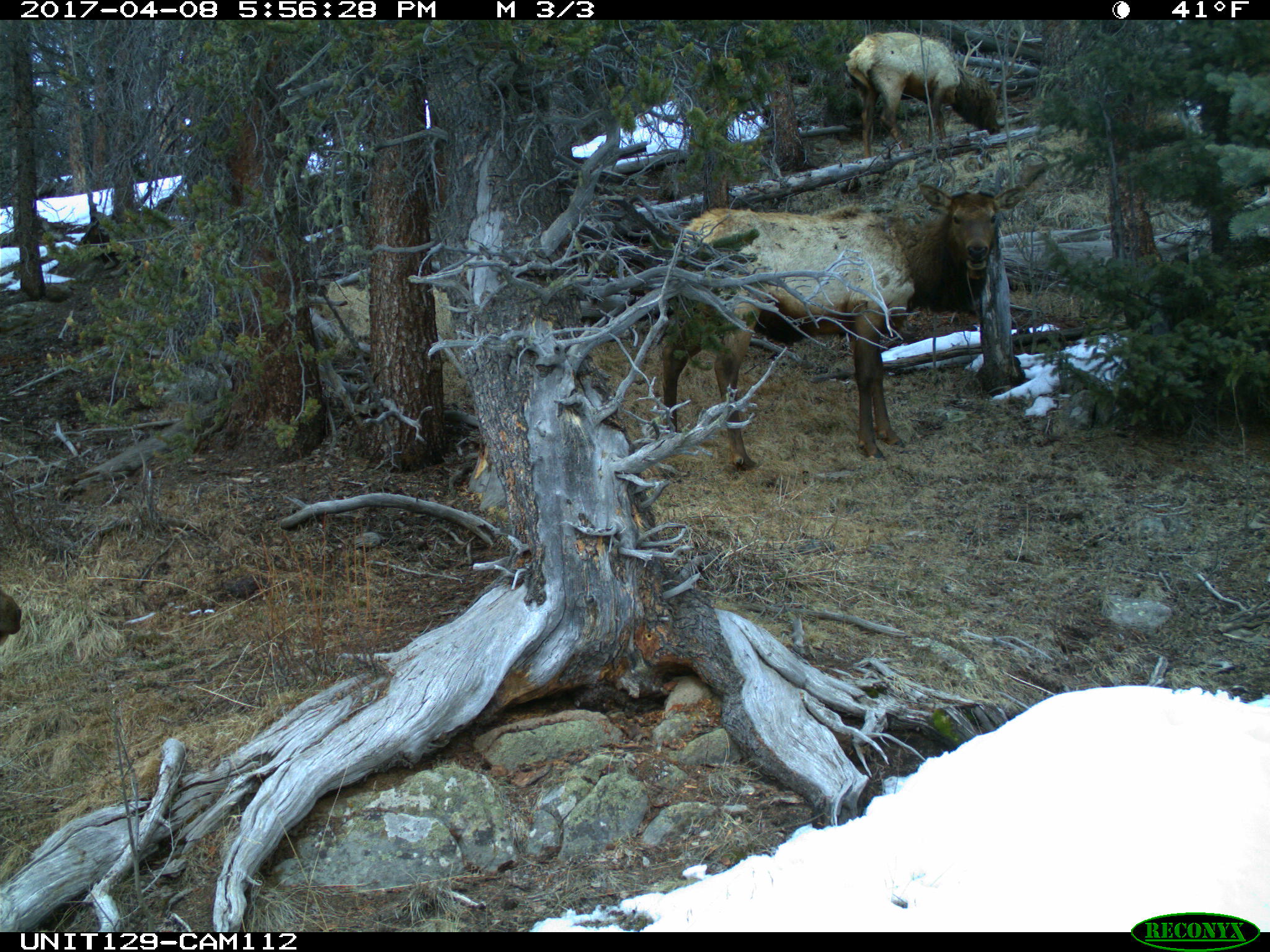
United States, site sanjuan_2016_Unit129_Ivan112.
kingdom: Animalia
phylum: Chordata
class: Mammalia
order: Artiodactyla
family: Cervidae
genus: Cervus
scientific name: Cervus elaphus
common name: red deer